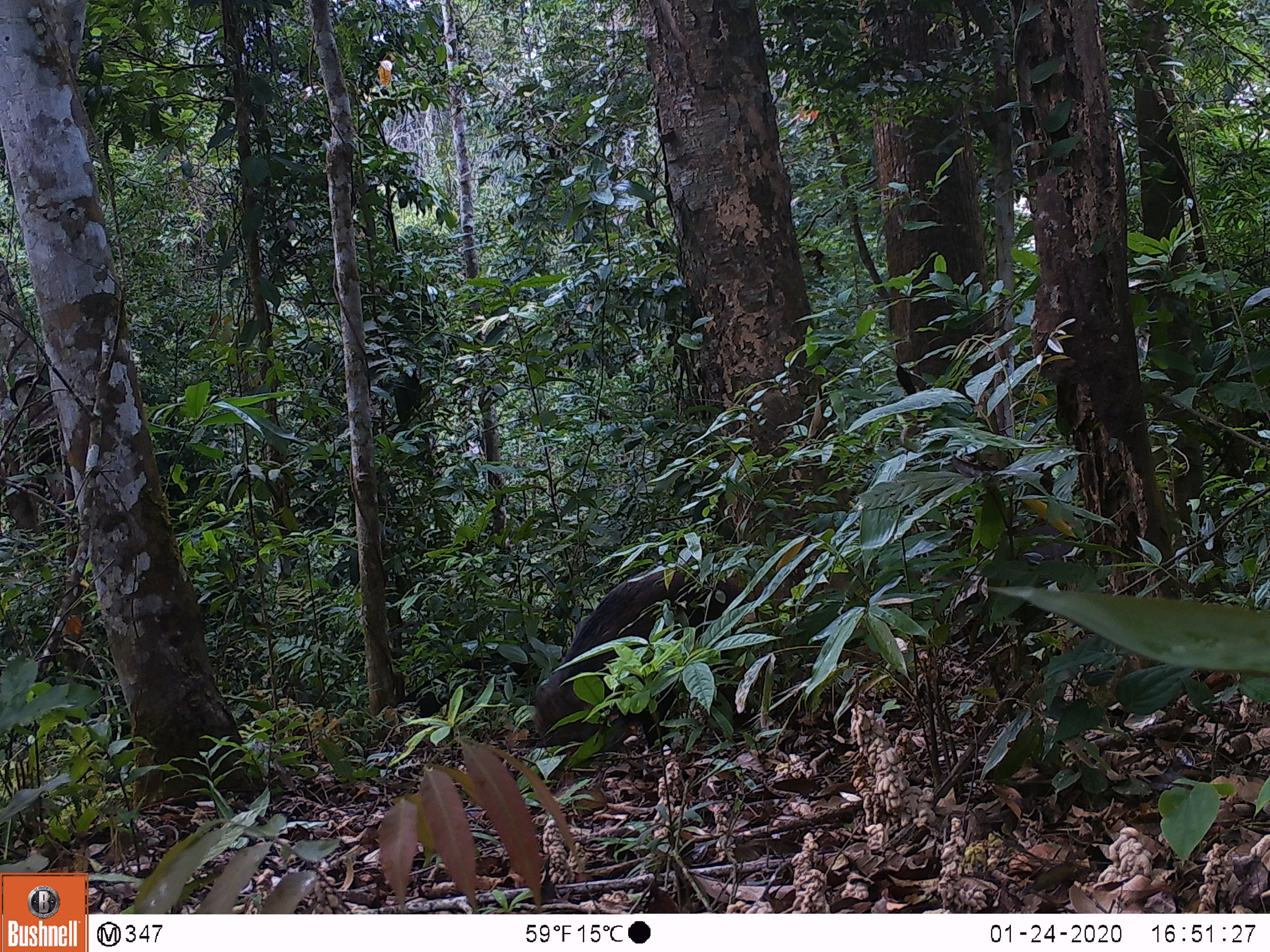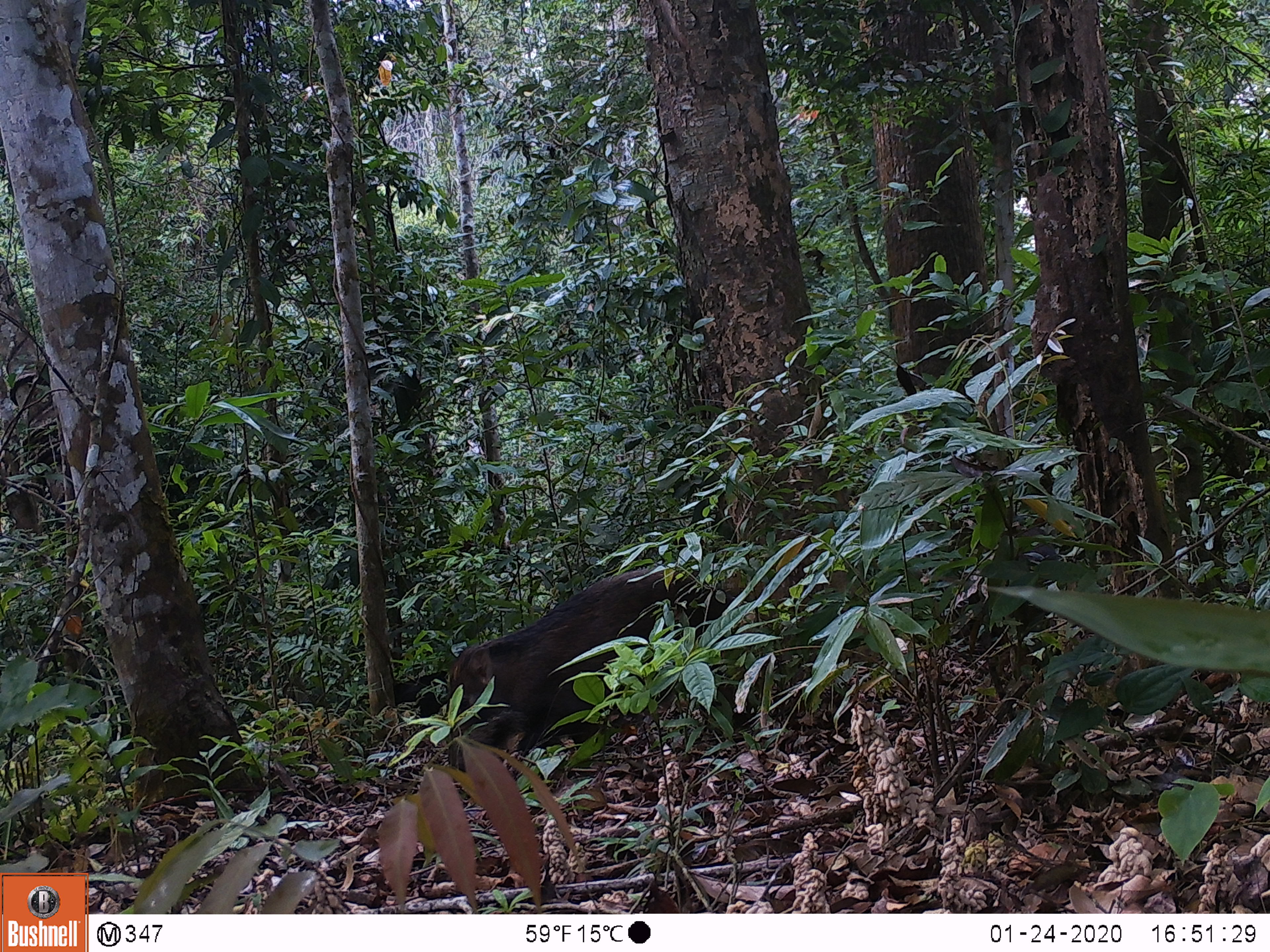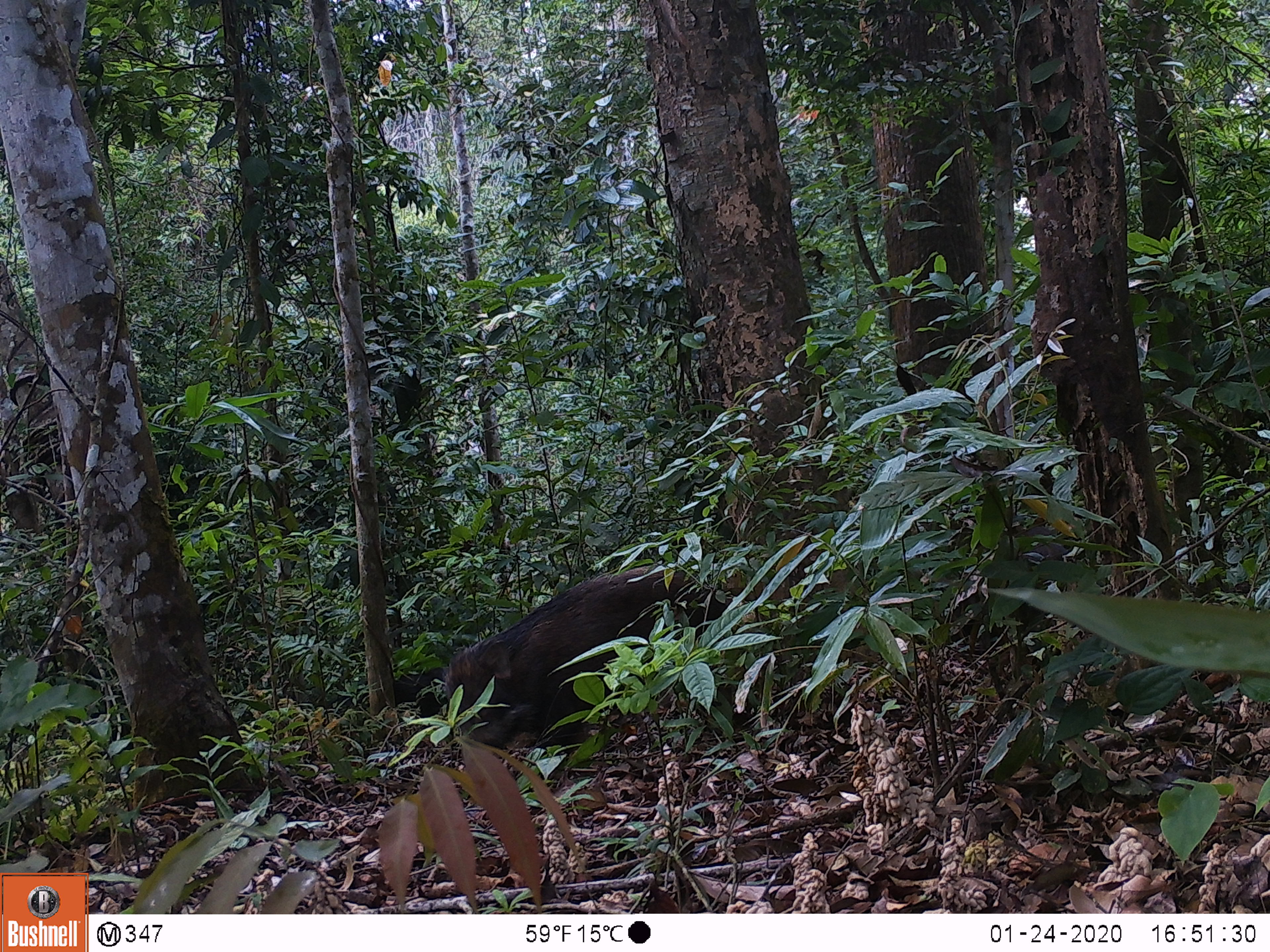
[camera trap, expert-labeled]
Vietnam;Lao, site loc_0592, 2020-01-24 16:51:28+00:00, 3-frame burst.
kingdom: Animalia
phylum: Chordata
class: Mammalia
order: Artiodactyla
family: Suidae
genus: Sus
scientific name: Sus scrofa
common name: eurasian wild pig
Eurasian wild pig (Sus scrofa). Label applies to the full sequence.